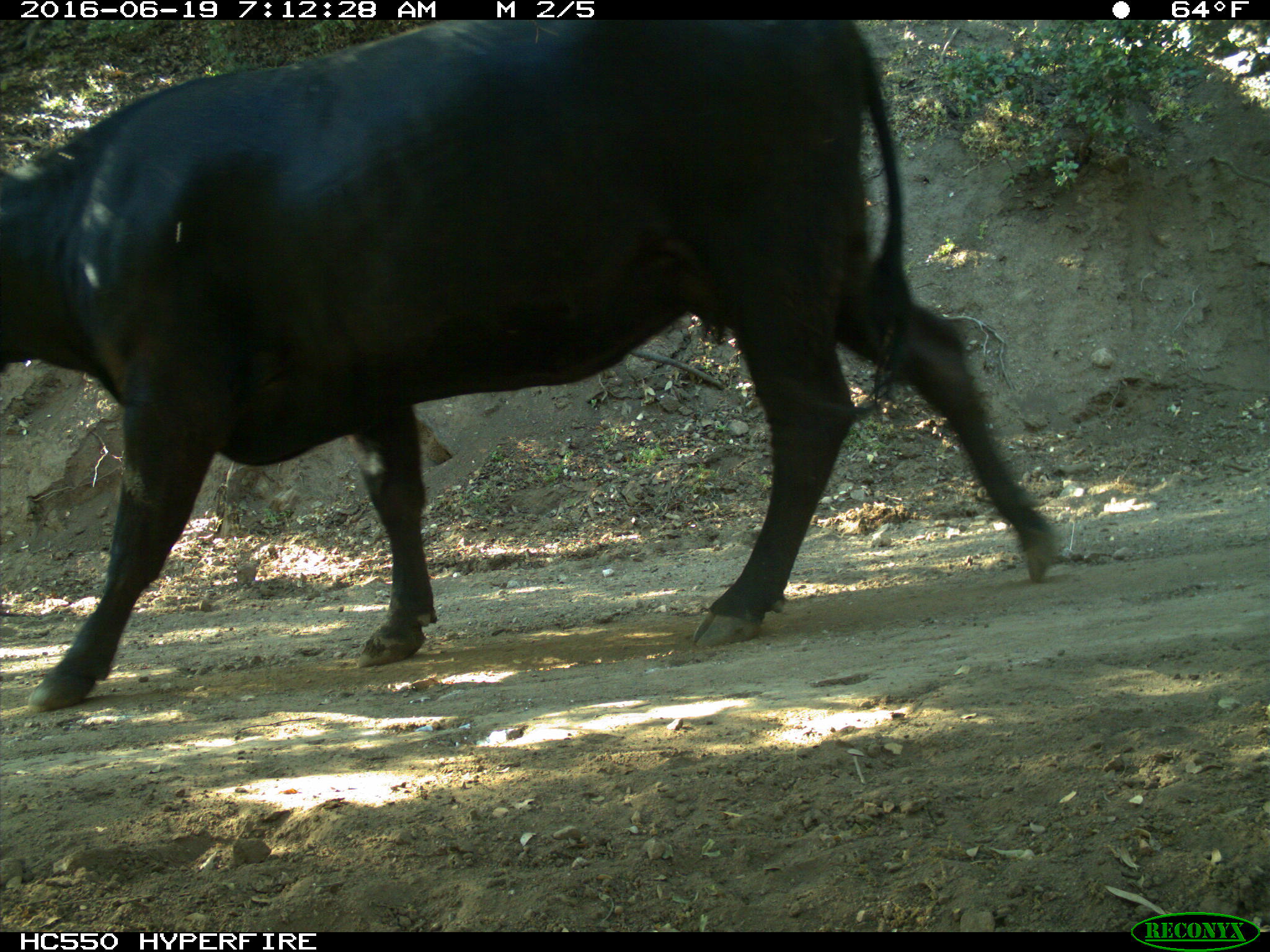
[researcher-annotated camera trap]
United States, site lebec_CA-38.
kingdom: Animalia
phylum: Chordata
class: Mammalia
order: Artiodactyla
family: Bovidae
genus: Bos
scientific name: Bos taurus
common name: domestic cow